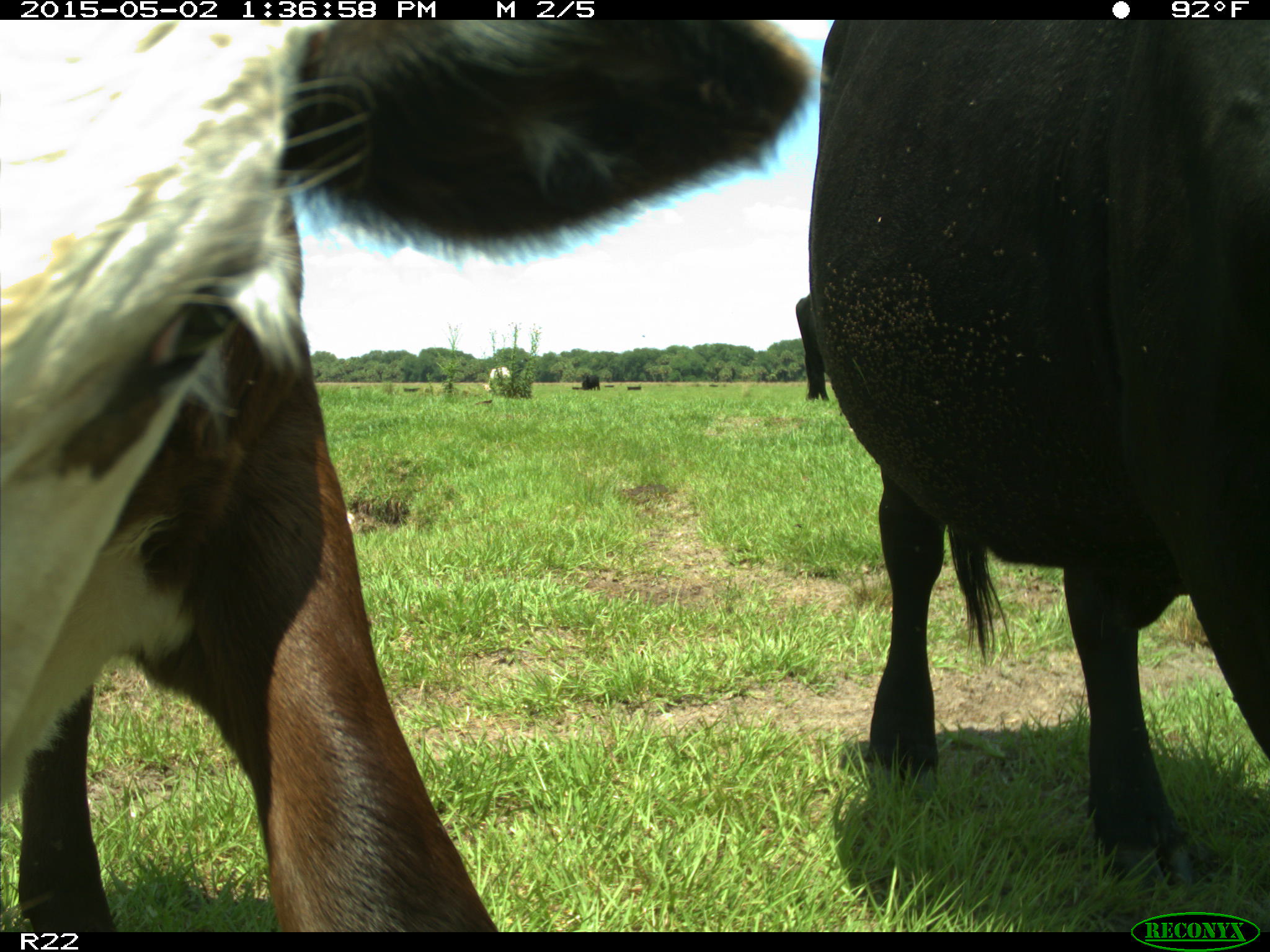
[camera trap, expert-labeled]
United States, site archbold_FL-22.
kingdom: Animalia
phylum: Chordata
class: Mammalia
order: Artiodactyla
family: Bovidae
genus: Bos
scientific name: Bos taurus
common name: domestic cow